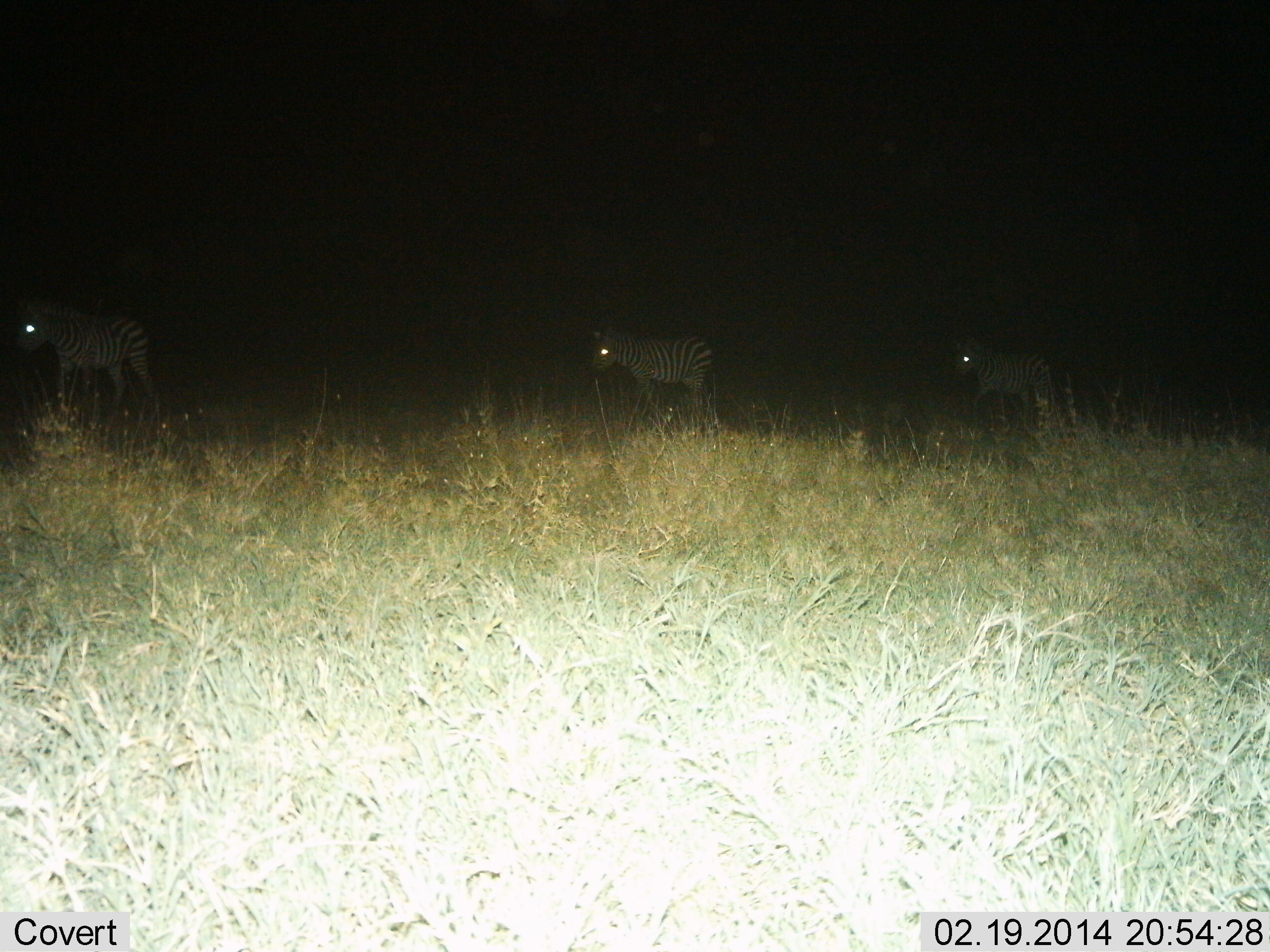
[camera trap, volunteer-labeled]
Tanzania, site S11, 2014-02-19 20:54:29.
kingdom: Animalia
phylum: Chordata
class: Mammalia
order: Perissodactyla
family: Equidae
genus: Equus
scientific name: Equus quagga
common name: plains zebra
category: zebra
Zebra (plains zebra) (Equus quagga), count 3. Behavior (volunteer vote fractions): standing 40%, resting 0%, moving 60%, interacting 0%. Young present (vote fraction): 0%. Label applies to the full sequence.